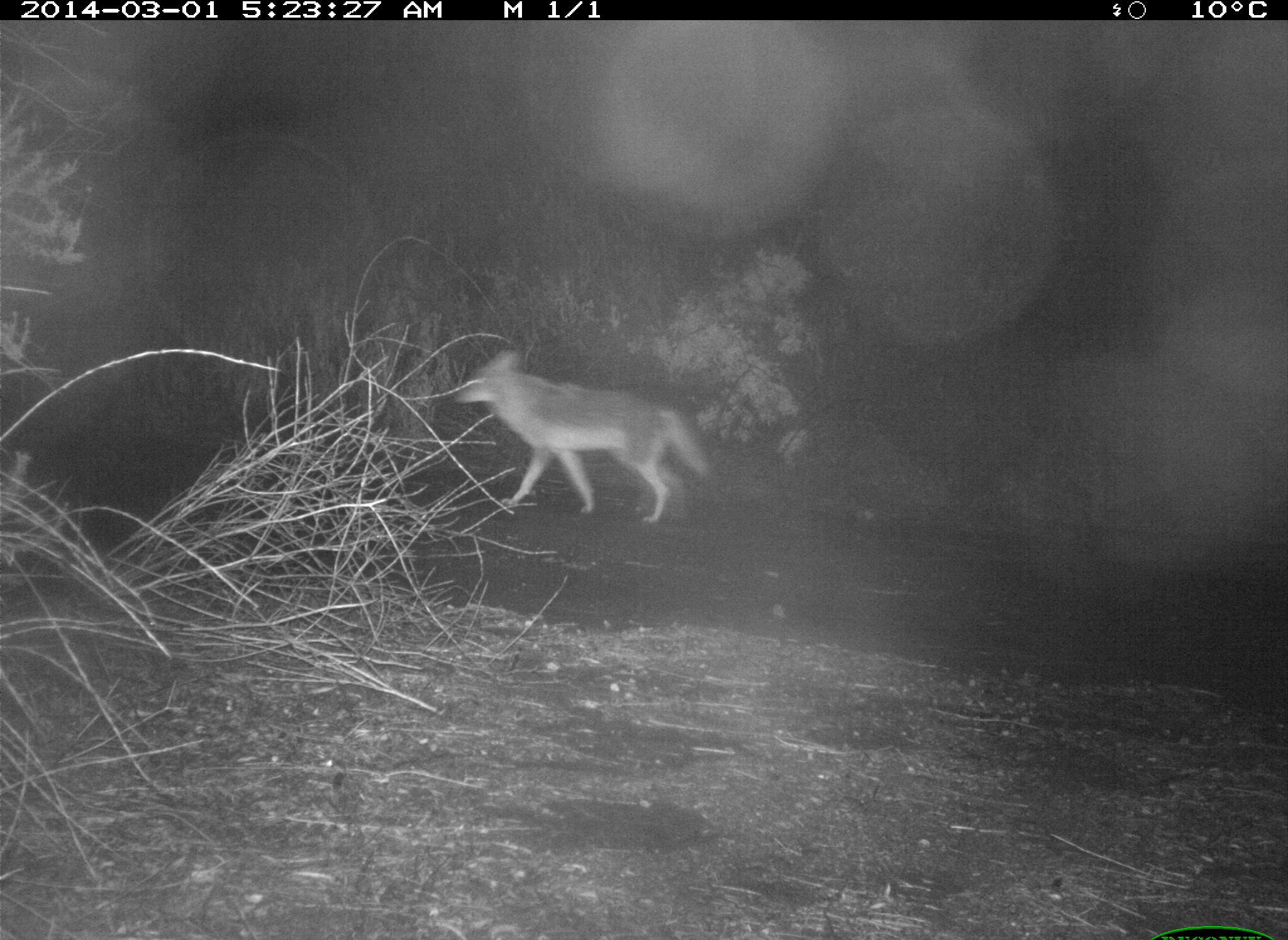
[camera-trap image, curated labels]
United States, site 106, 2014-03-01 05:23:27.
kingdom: Animalia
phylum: Chordata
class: Mammalia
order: Carnivora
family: Canidae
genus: Canis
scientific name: Canis latrans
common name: coyote